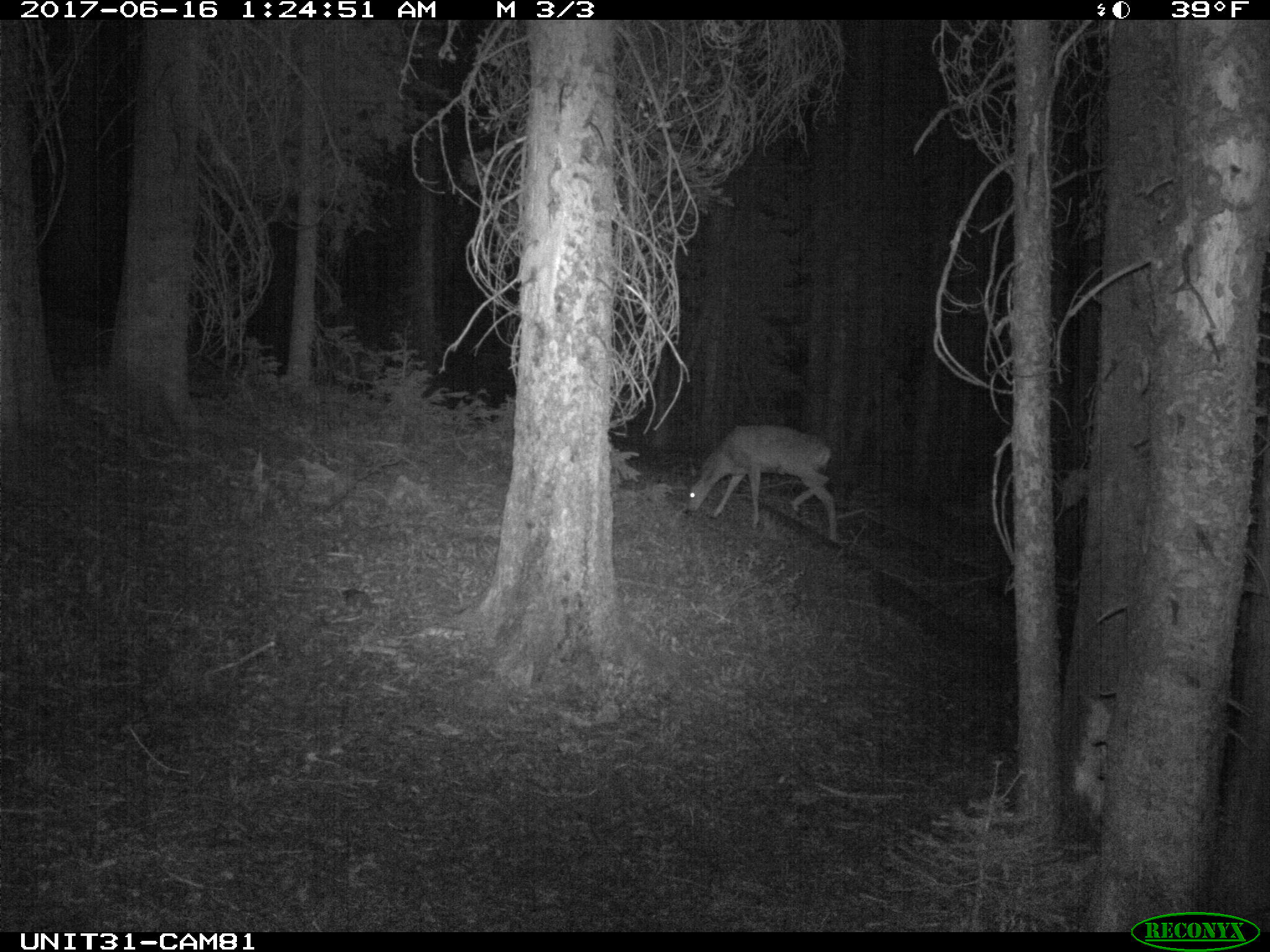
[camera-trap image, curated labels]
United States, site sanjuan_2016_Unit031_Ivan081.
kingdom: Animalia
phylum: Chordata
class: Mammalia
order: Artiodactyla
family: Cervidae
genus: Odocoileus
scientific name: Odocoileus hemionus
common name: mule deer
Odocoileus hemionus (mule deer).